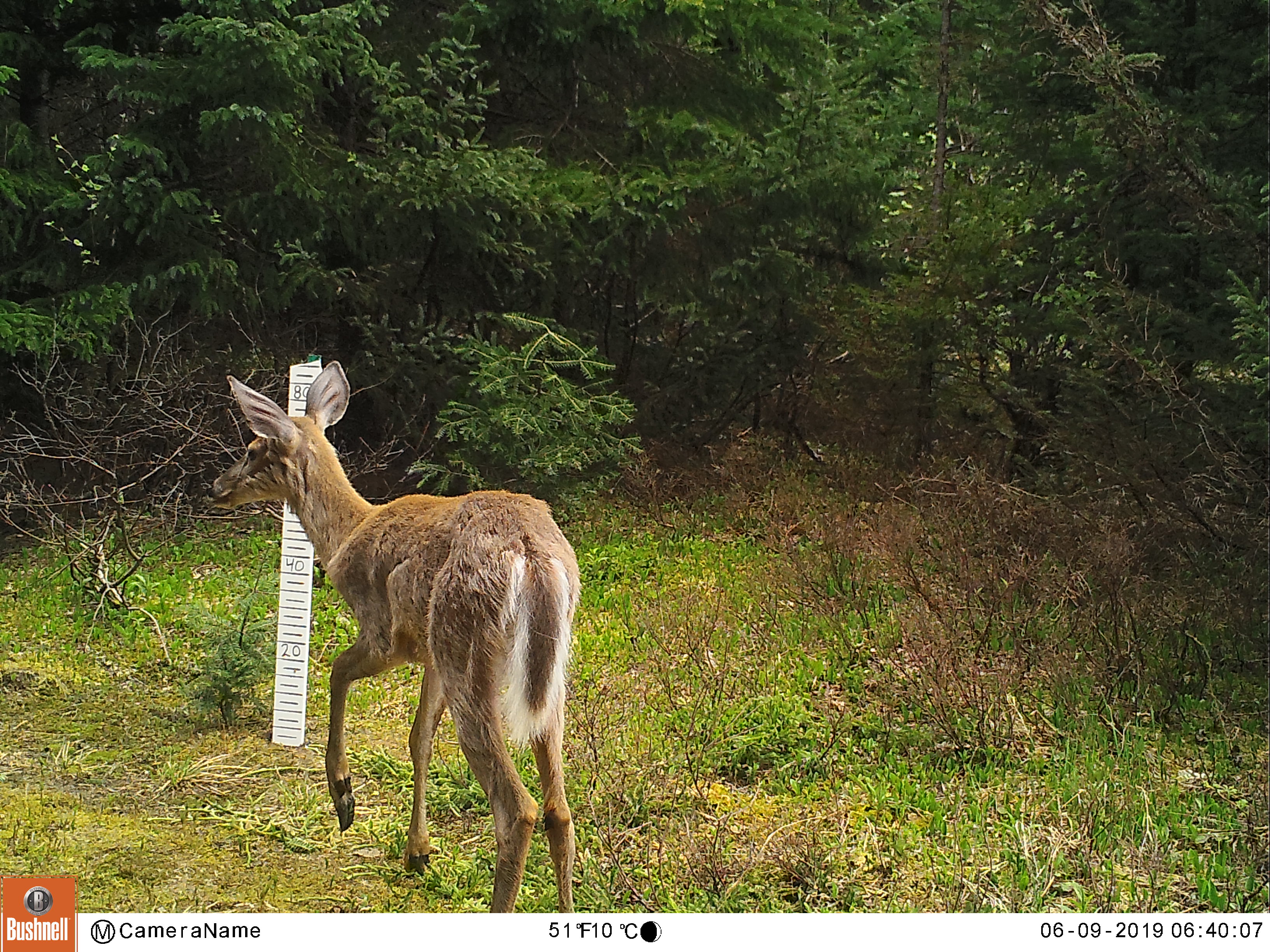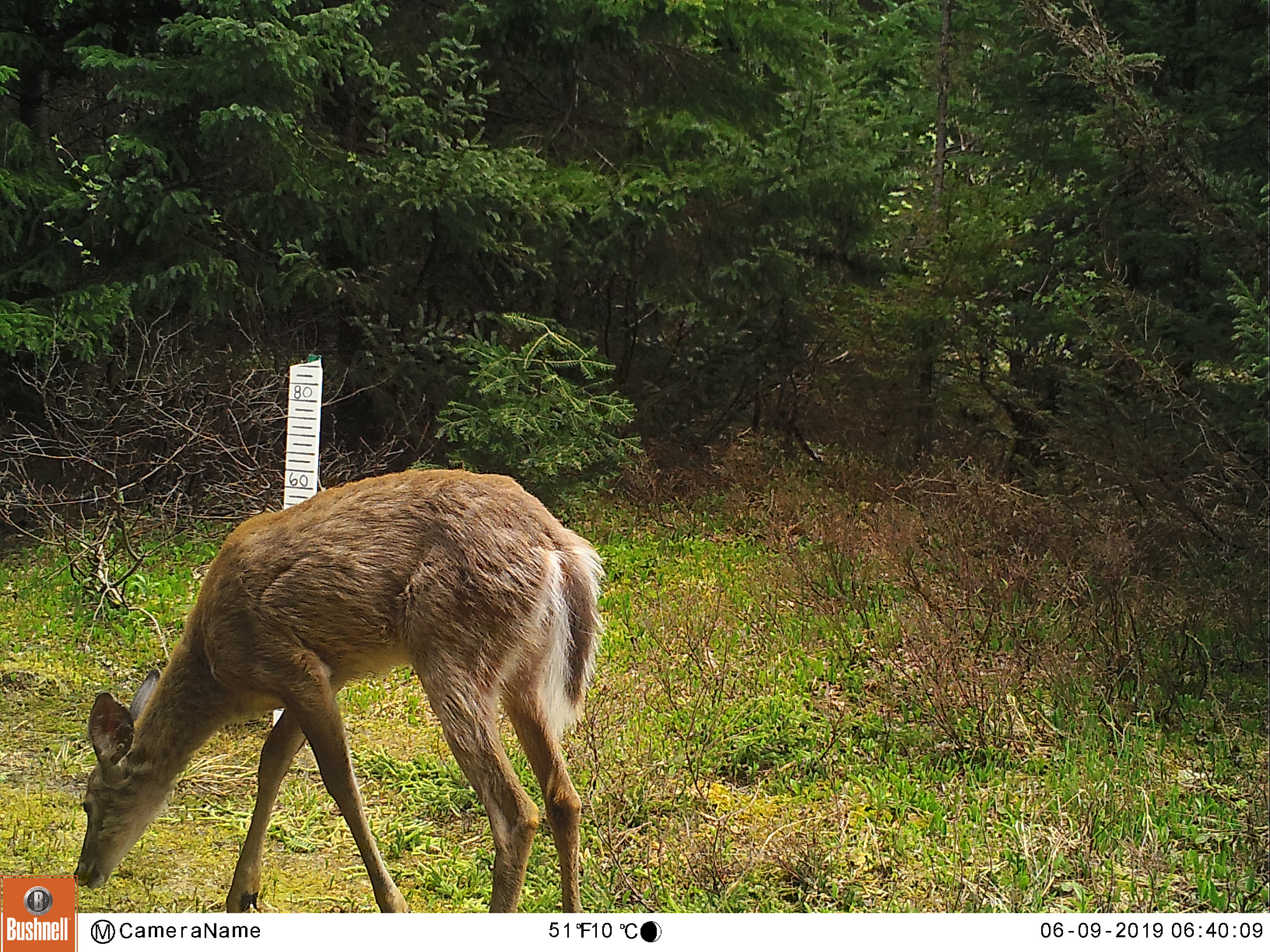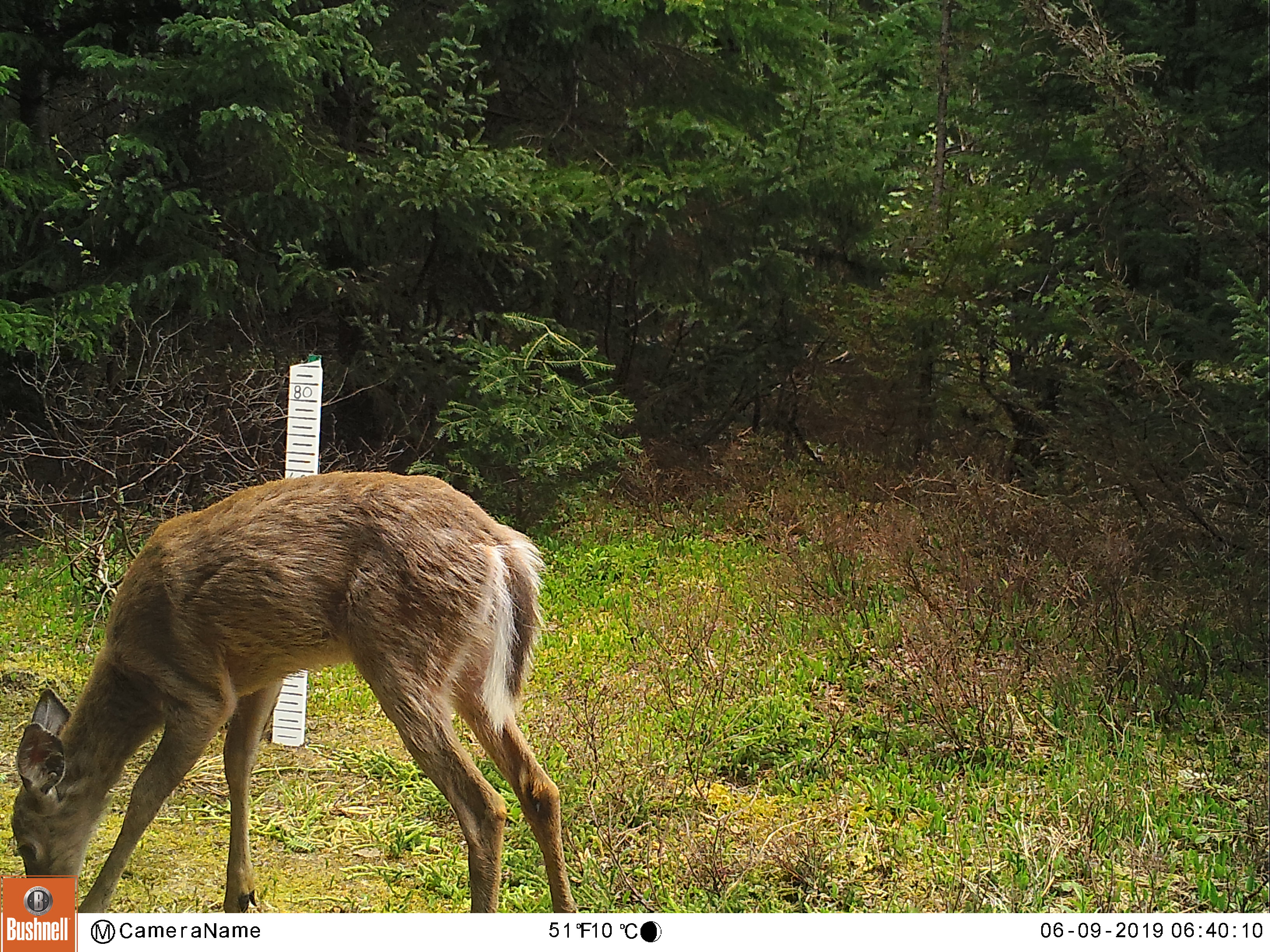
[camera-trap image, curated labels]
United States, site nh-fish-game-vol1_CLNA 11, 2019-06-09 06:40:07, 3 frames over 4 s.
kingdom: Animalia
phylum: Chordata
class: Mammalia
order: Artiodactyla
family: Cervidae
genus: Odocoileus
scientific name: Odocoileus virginianus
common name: white-tailed deer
White-tailed deer (Odocoileus virginianus).